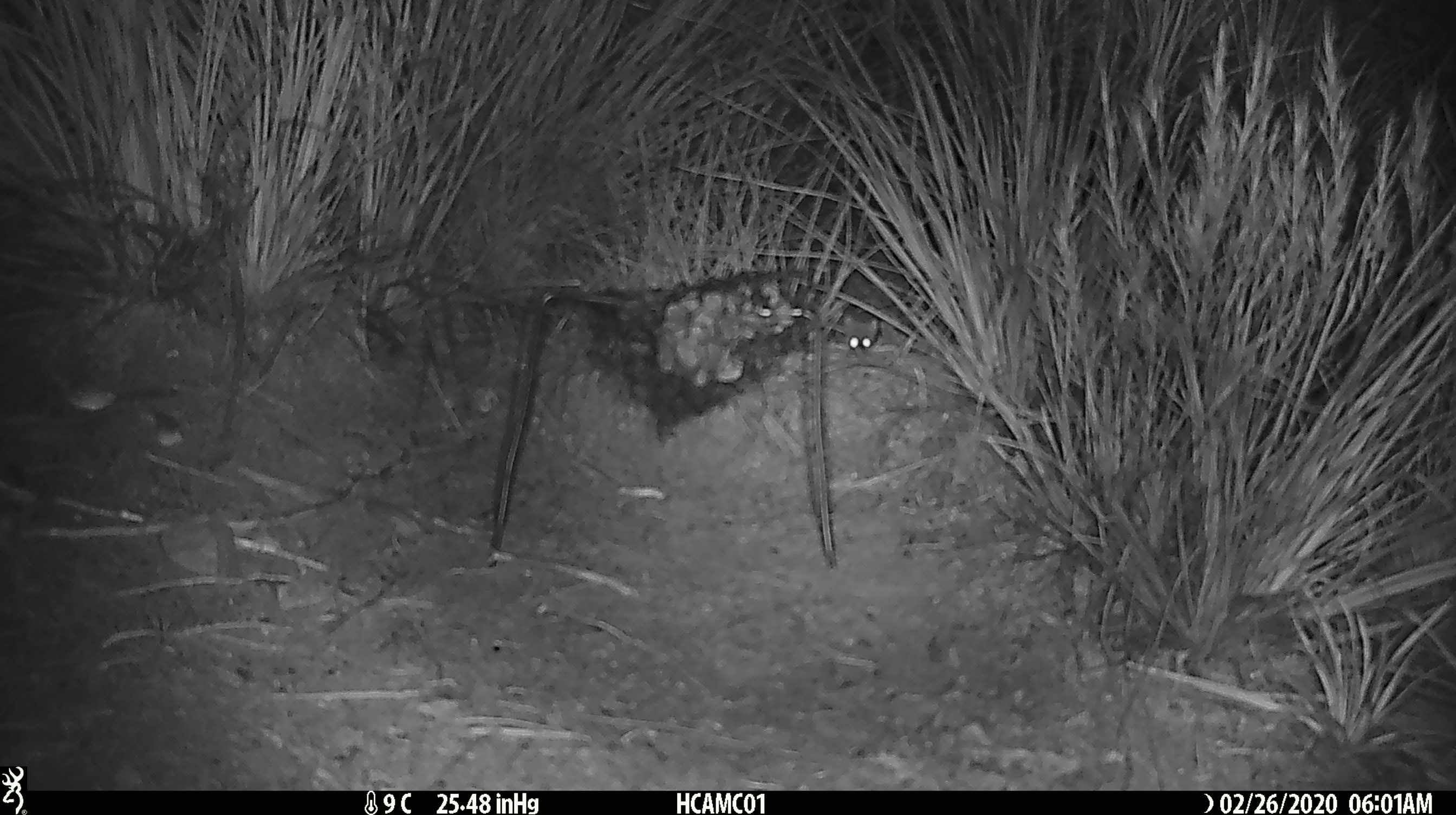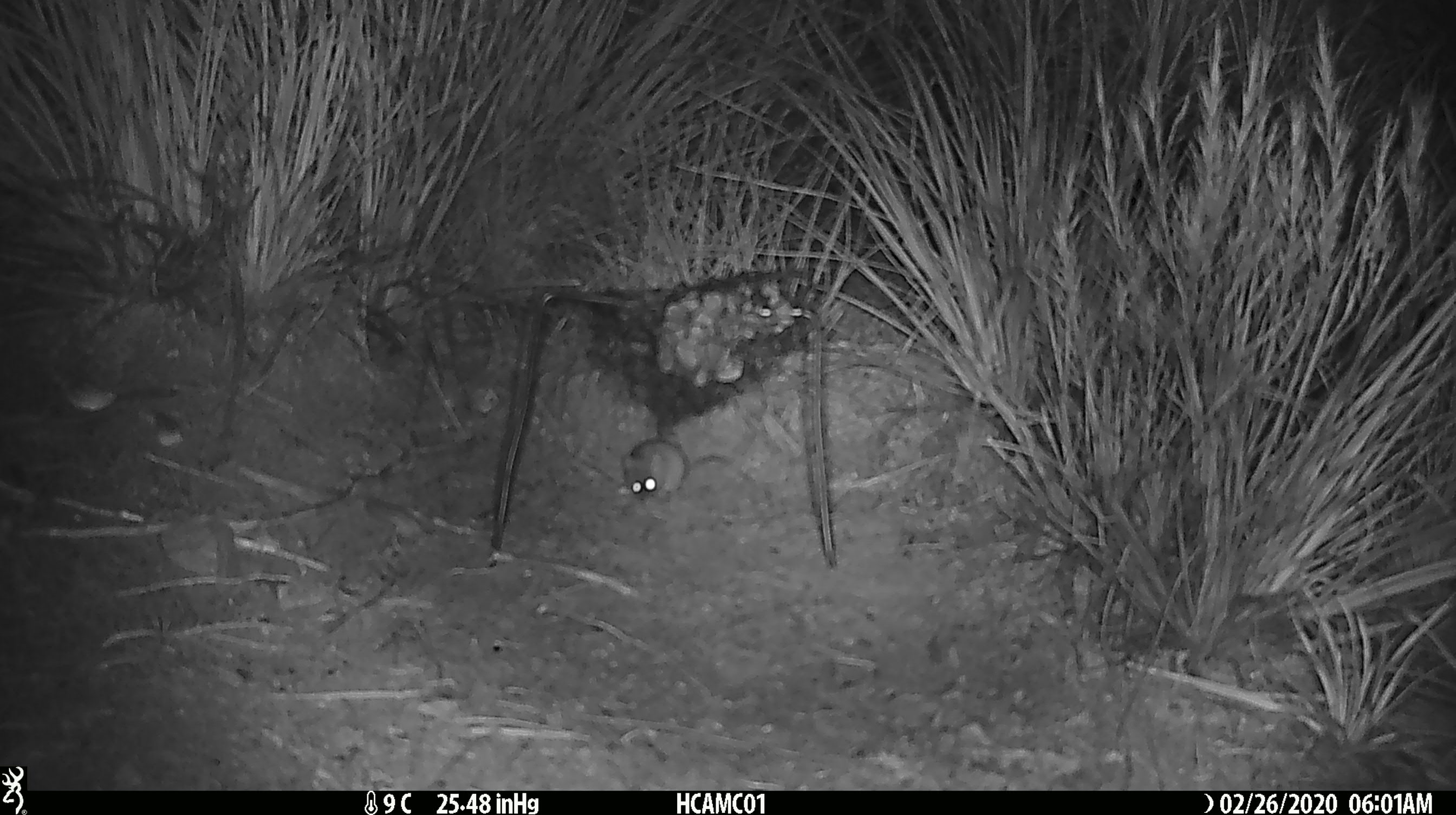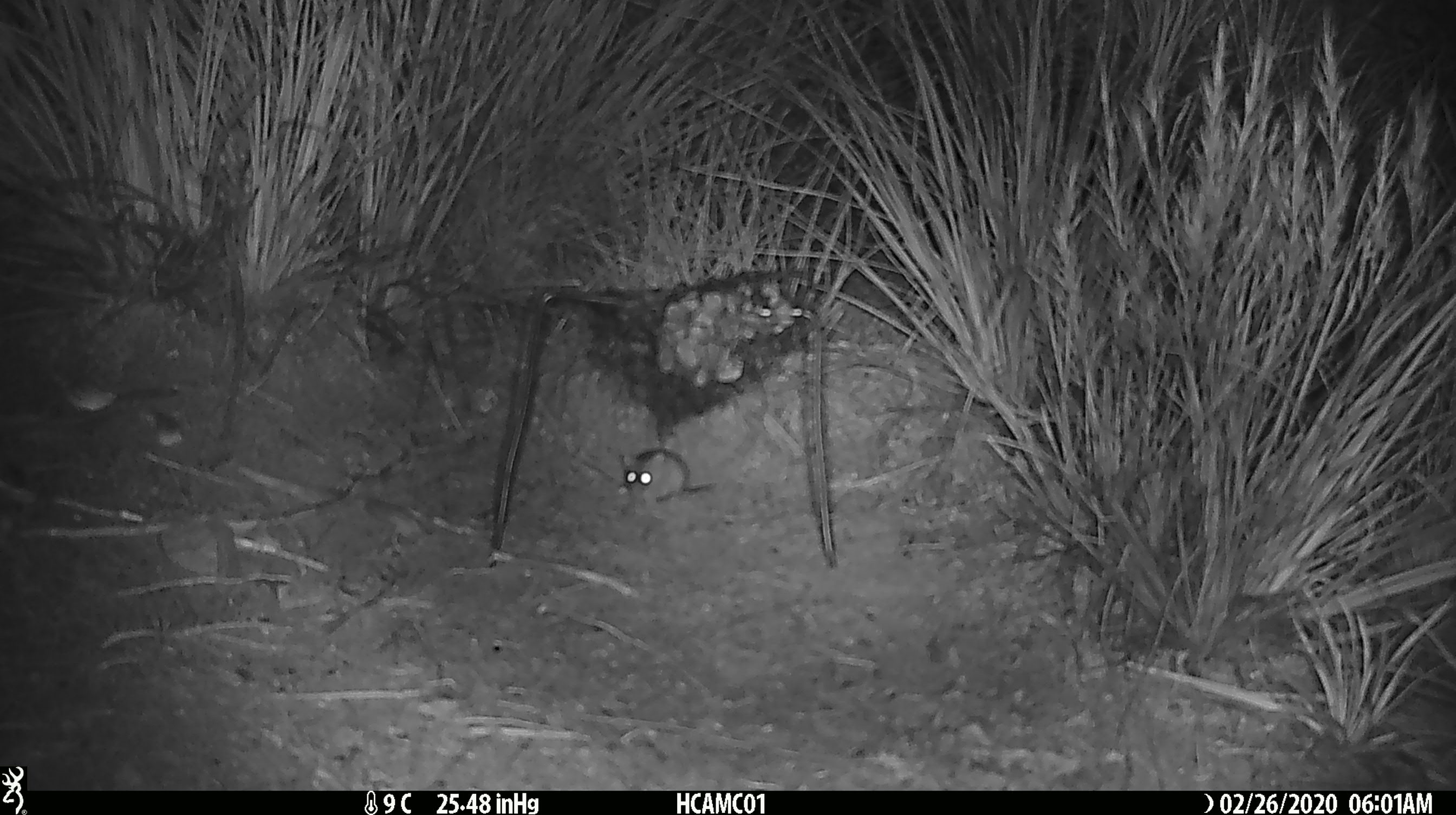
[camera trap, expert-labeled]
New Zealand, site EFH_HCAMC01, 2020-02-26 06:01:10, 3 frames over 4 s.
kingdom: Animalia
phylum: Chordata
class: Mammalia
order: Rodentia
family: Muridae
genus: Mus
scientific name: Mus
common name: mouse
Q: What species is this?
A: Mouse (Mus).